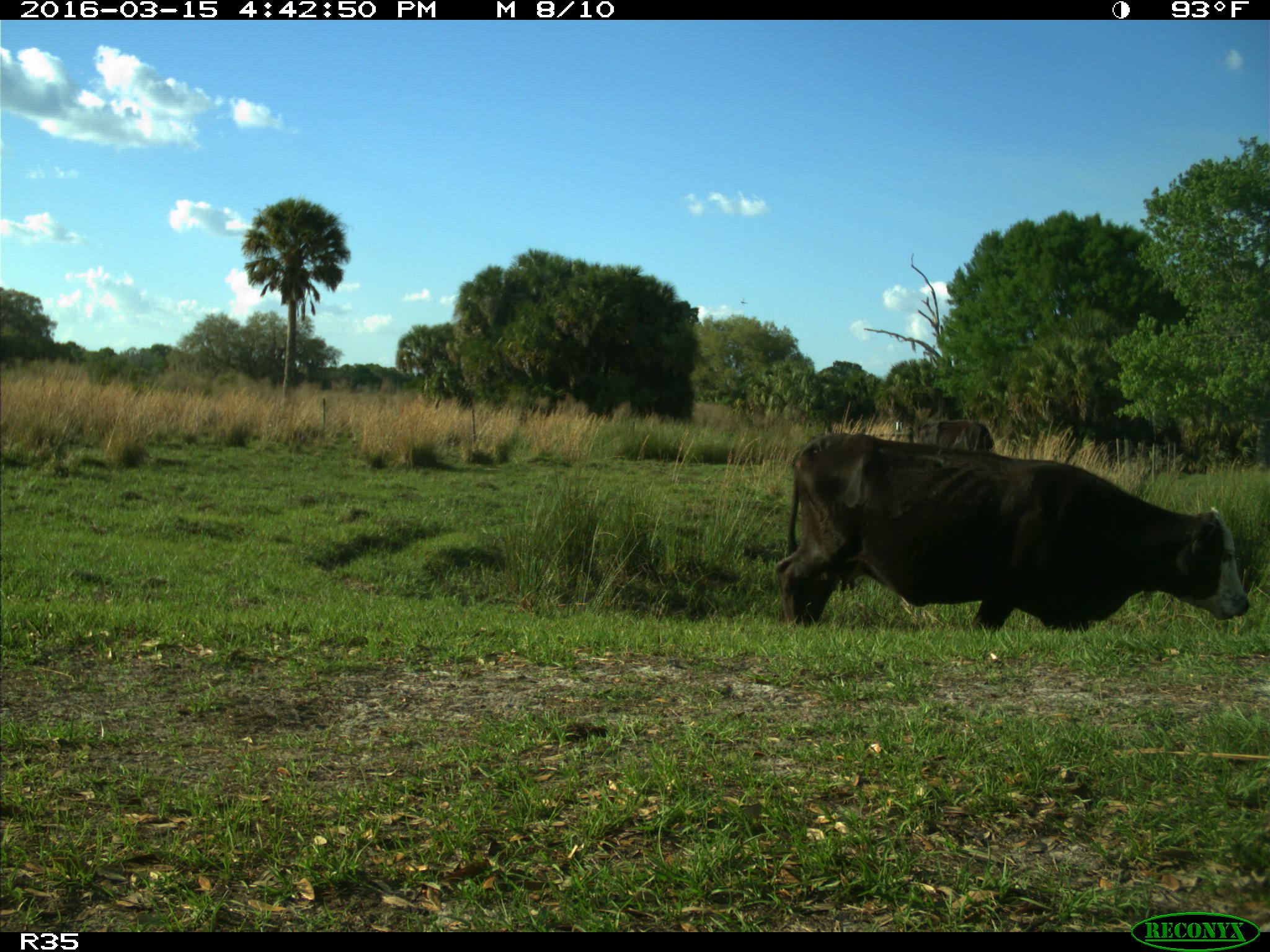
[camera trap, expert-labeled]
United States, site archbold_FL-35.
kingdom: Animalia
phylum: Chordata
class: Mammalia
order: Artiodactyla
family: Bovidae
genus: Bos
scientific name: Bos taurus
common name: domestic cow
Bos taurus (domestic cow).